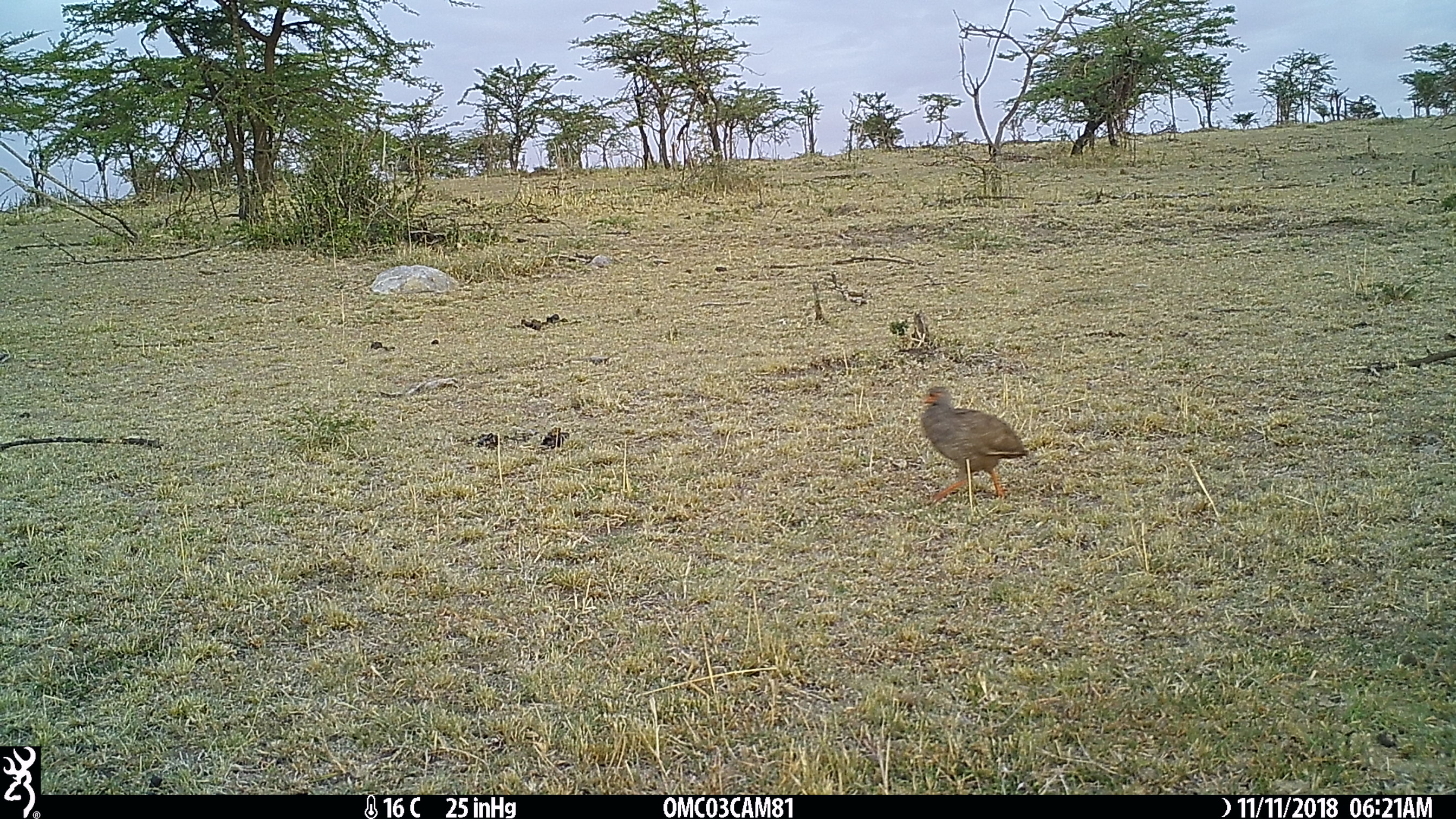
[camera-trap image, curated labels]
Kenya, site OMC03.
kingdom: Animalia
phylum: Chordata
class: Aves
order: Galliformes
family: Phasianidae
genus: Pternistis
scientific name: Pternistis afer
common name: red-necked spurfowl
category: francolin rednecked spurfowl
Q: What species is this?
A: Francolin rednecked spurfowl (red-necked spurfowl) (Pternistis afer).